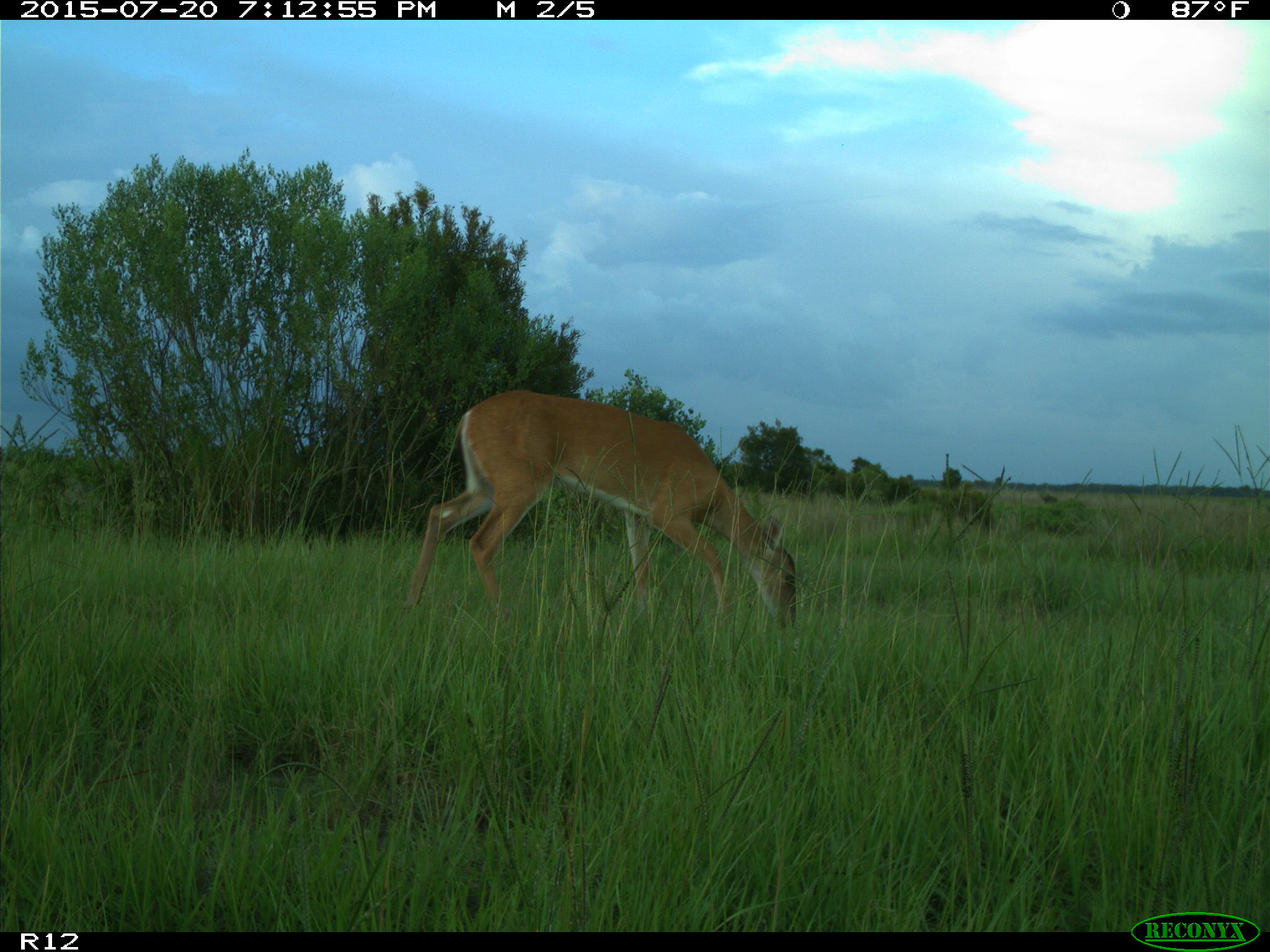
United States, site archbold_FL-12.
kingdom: Animalia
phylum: Chordata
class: Mammalia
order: Artiodactyla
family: Cervidae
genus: Odocoileus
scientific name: Odocoileus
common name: deer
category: unidentified deer